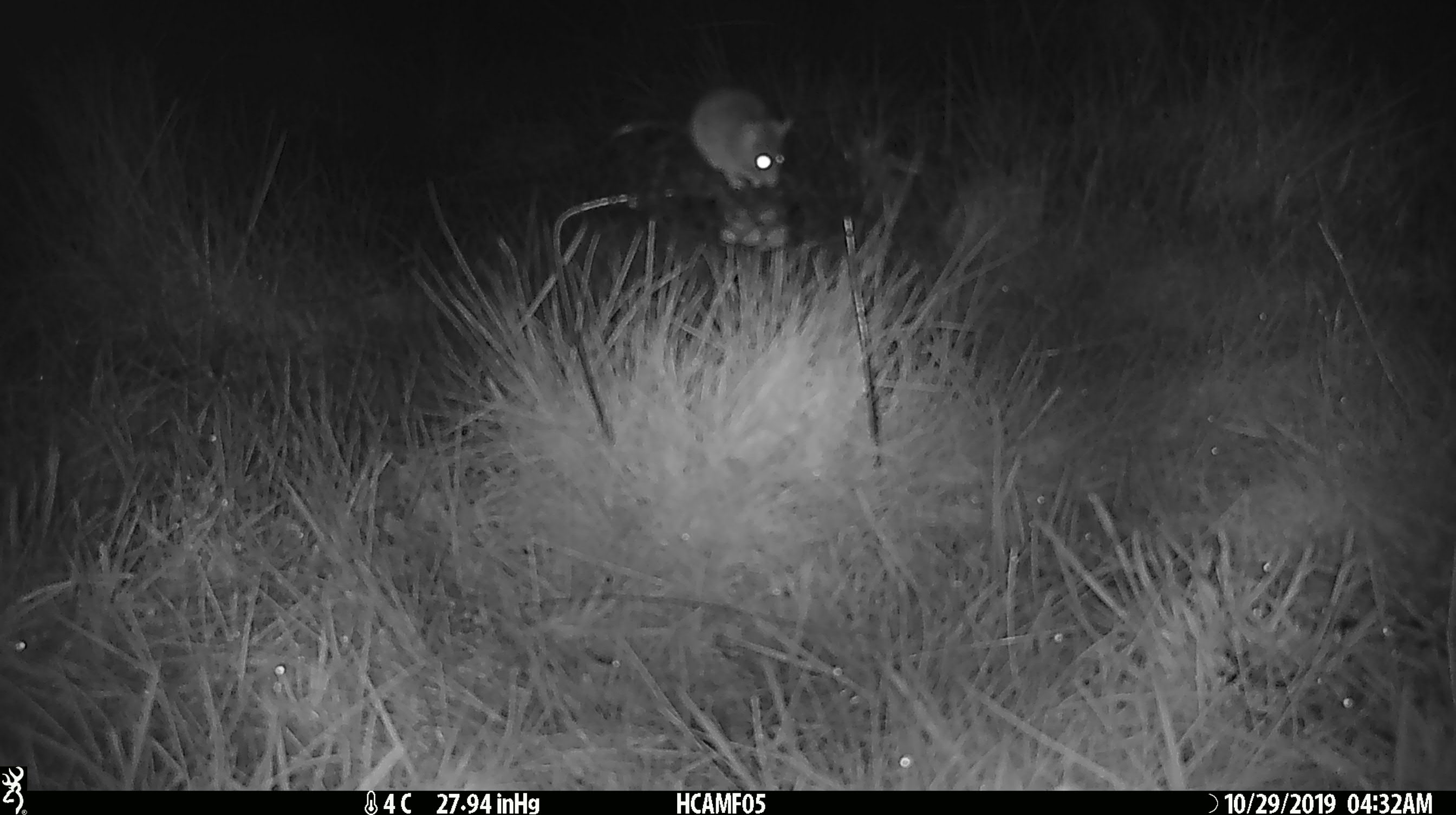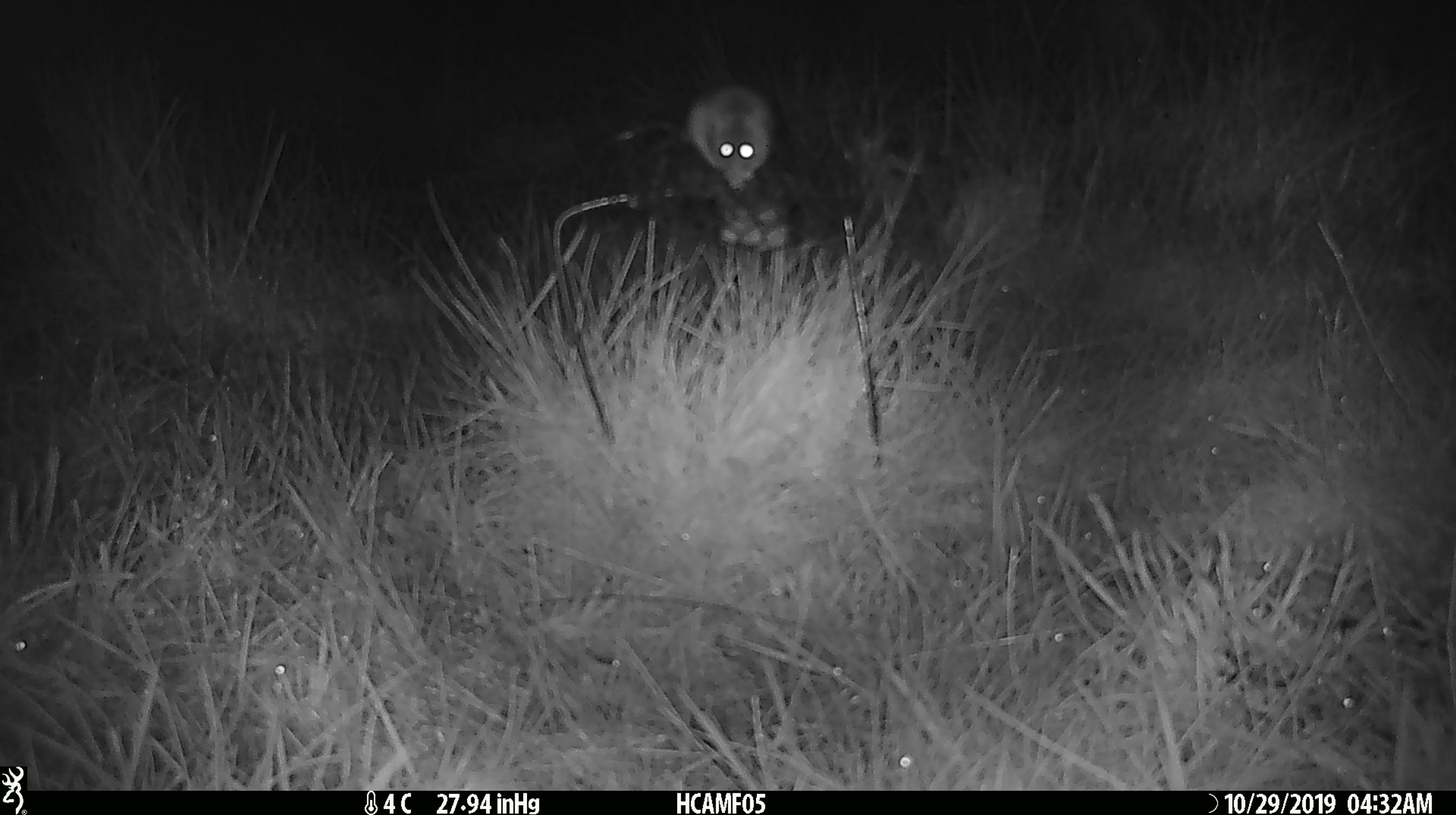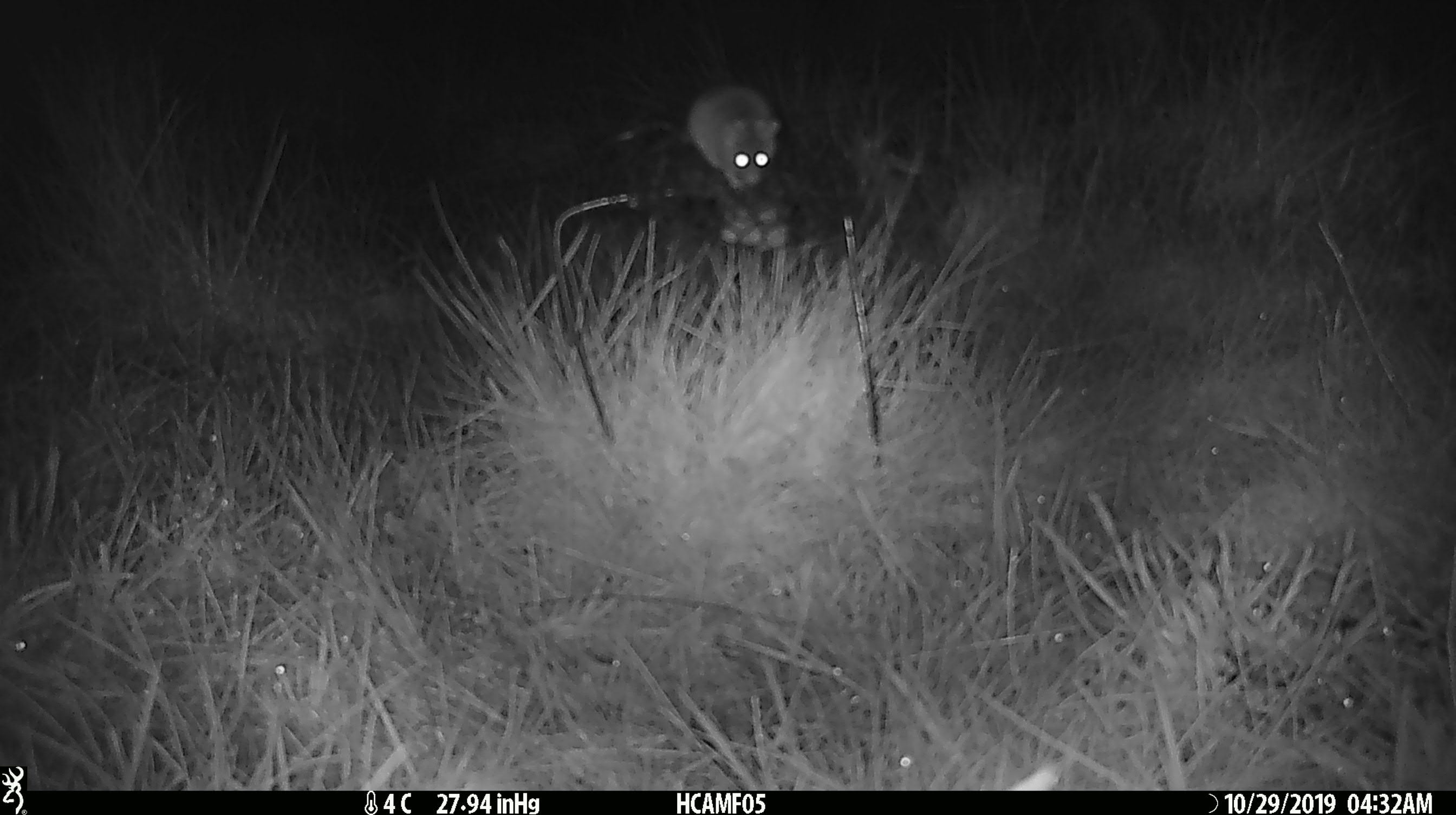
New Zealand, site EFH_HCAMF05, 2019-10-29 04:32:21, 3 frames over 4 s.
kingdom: Animalia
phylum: Chordata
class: Mammalia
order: Rodentia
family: Muridae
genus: Mus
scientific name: Mus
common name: mouse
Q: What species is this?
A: Mouse (Mus).